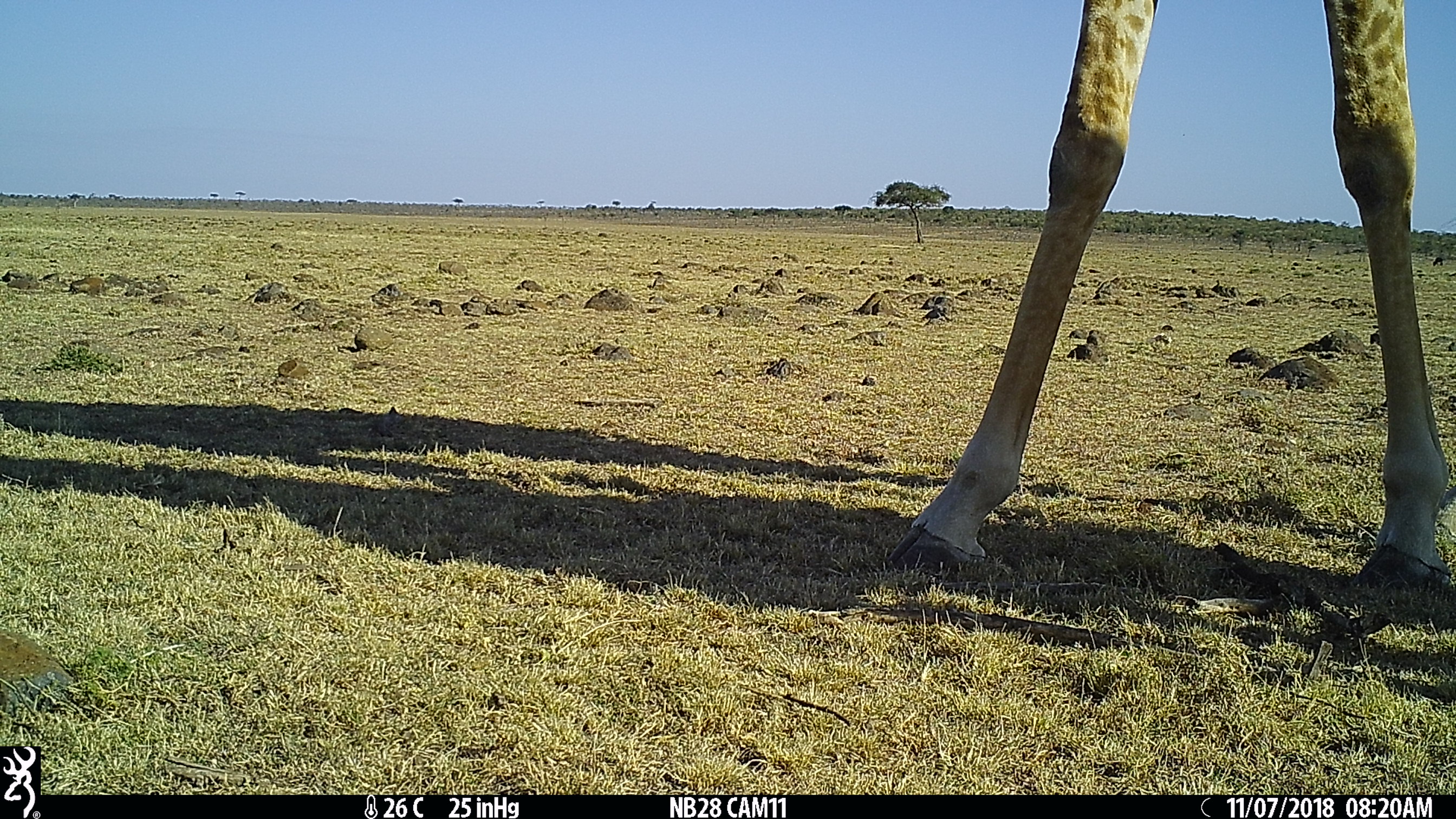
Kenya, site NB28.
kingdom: Animalia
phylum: Chordata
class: Mammalia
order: Artiodactyla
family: Giraffidae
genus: Giraffa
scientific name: Giraffa camelopardalis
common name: northern giraffe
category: giraffe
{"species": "giraffe (northern giraffe) (Giraffa camelopardalis)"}